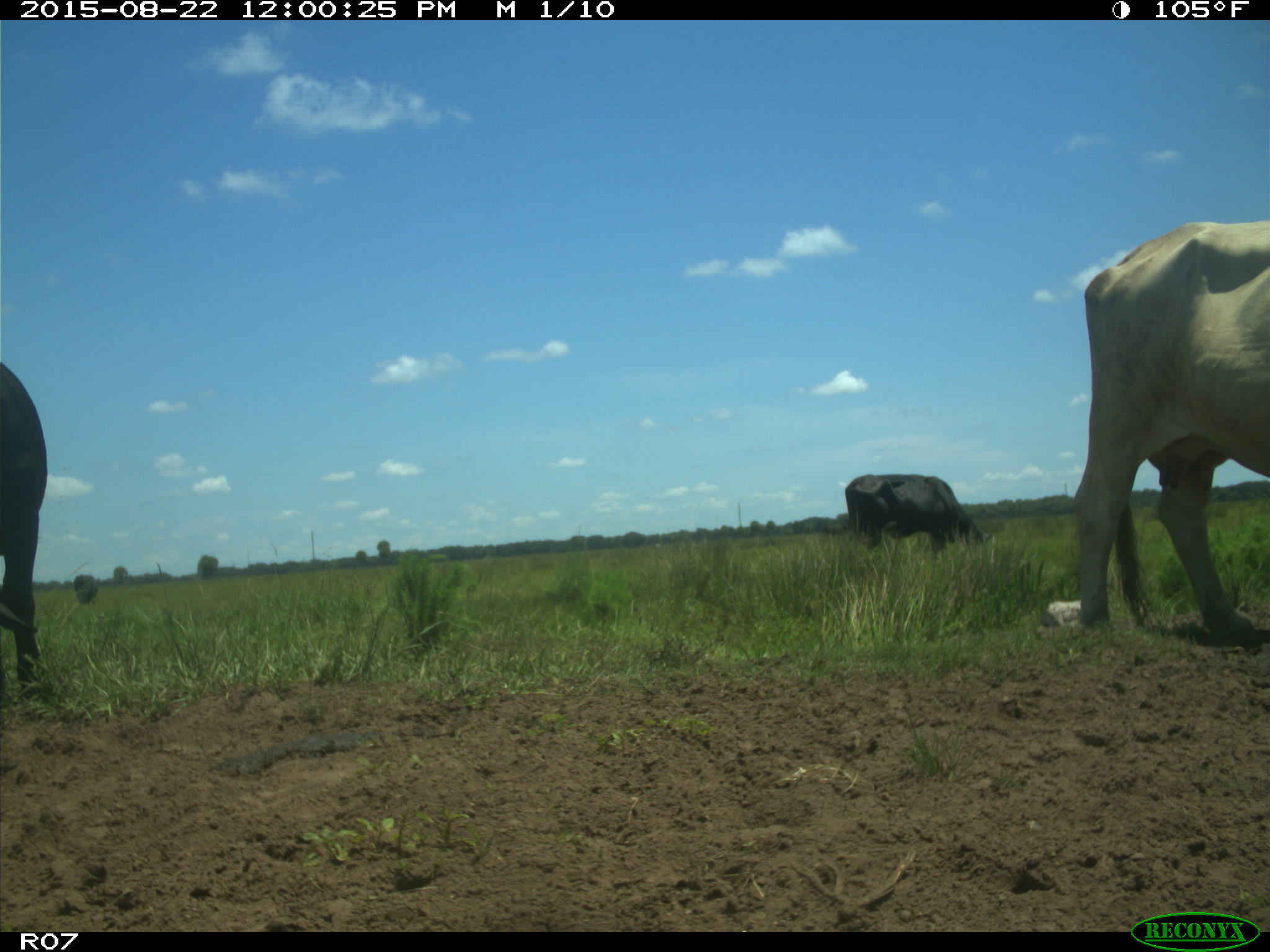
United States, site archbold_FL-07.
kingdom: Animalia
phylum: Chordata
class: Mammalia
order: Artiodactyla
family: Bovidae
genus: Bos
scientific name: Bos taurus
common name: domestic cow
Bos taurus (domestic cow).